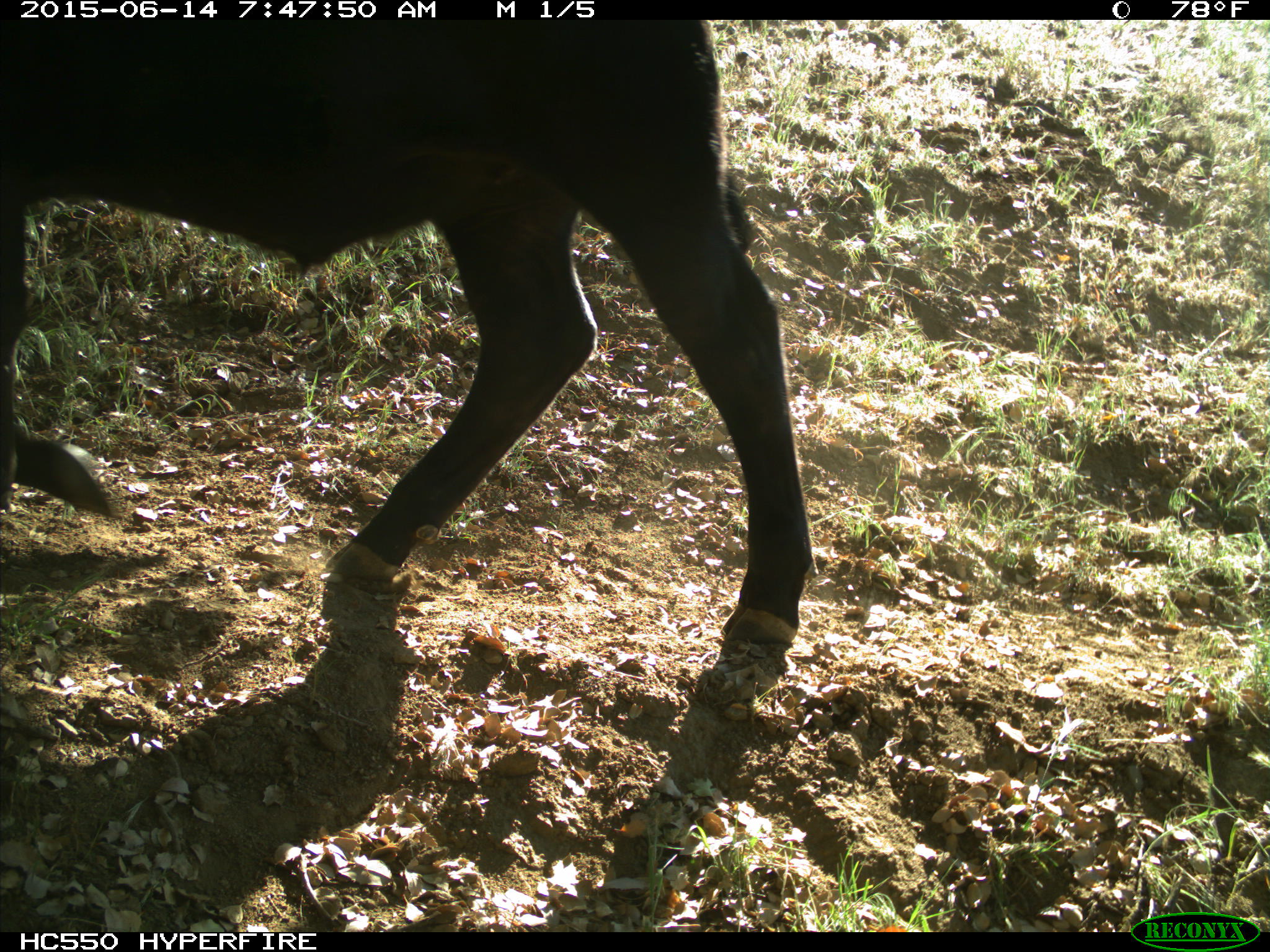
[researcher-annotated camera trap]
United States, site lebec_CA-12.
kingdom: Animalia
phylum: Chordata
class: Mammalia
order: Artiodactyla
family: Bovidae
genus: Bos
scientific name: Bos taurus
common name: domestic cow